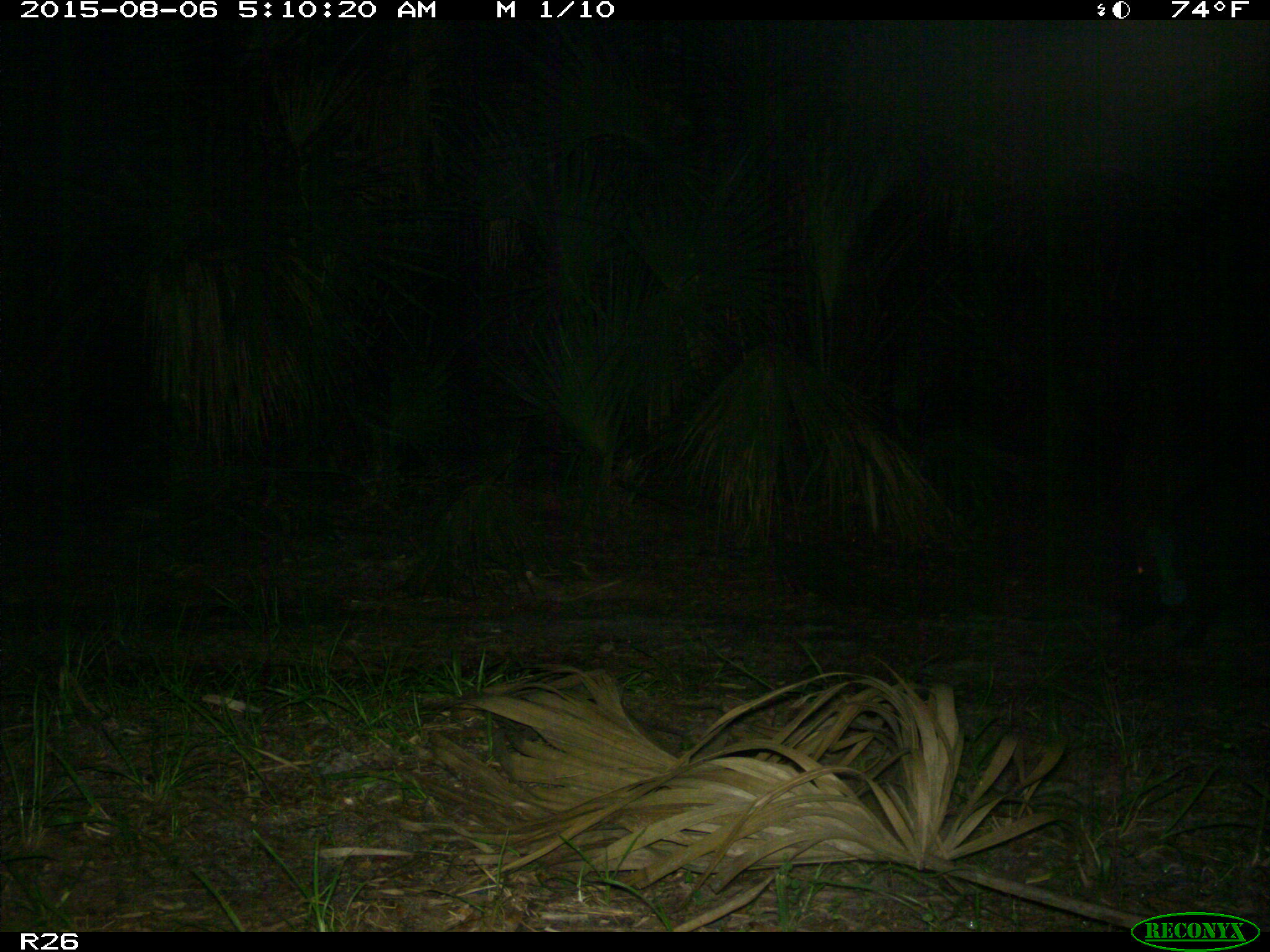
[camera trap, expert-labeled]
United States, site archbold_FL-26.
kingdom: Animalia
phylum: Chordata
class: Mammalia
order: Artiodactyla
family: Suidae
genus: Sus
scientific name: Sus scrofa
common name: wild boar